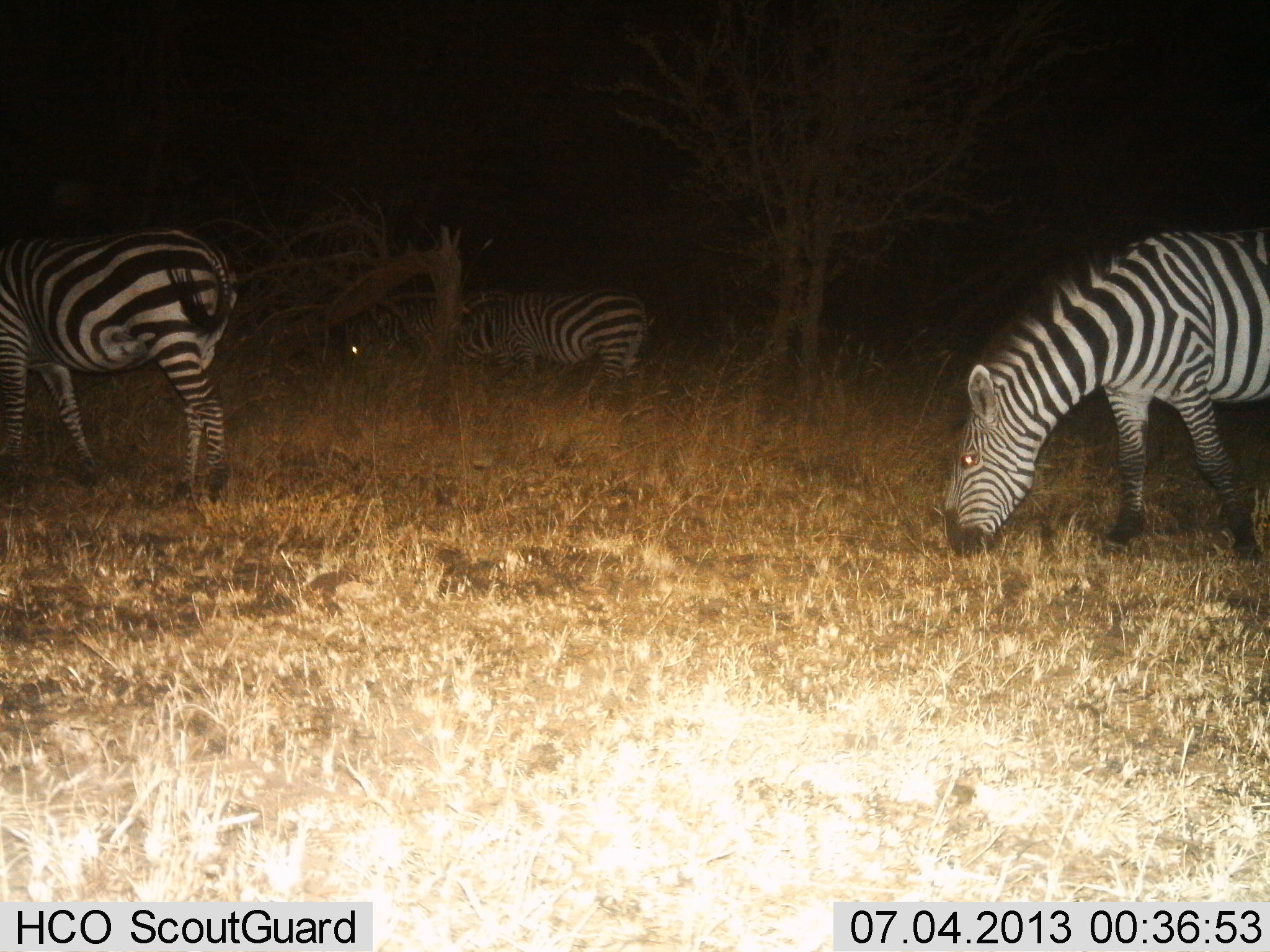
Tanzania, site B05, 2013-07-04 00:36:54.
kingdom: Animalia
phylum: Chordata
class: Mammalia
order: Perissodactyla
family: Equidae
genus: Equus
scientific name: Equus quagga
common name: plains zebra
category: zebra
Zebra (plains zebra) (Equus quagga), count 3. Behavior (volunteer vote fractions): standing 29%, resting 0%, moving 5%, interacting 0%. Young present (vote fraction): 5%. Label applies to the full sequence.